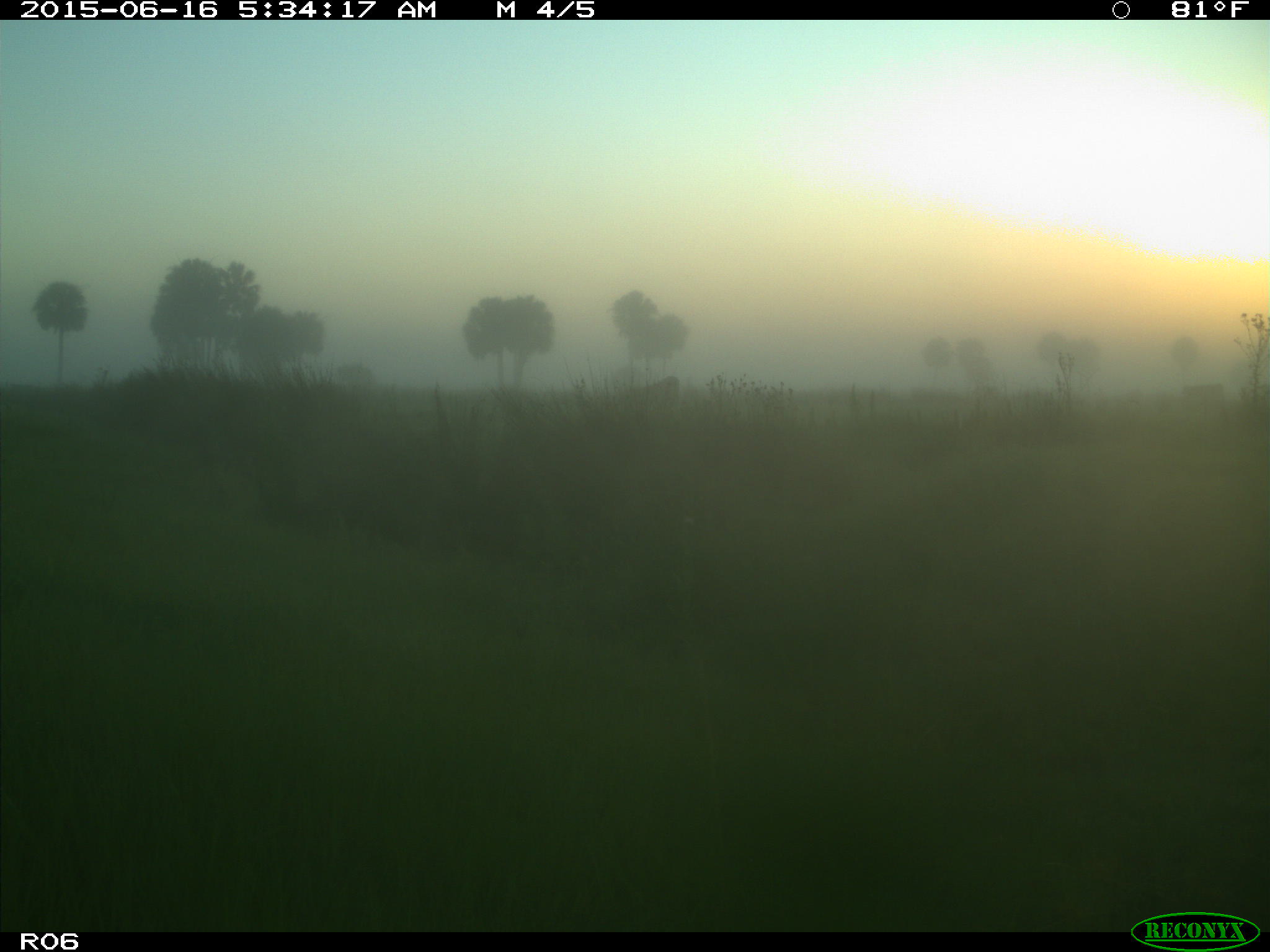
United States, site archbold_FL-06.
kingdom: Animalia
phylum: Chordata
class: Mammalia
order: Artiodactyla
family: Bovidae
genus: Bos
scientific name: Bos taurus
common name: domestic cow